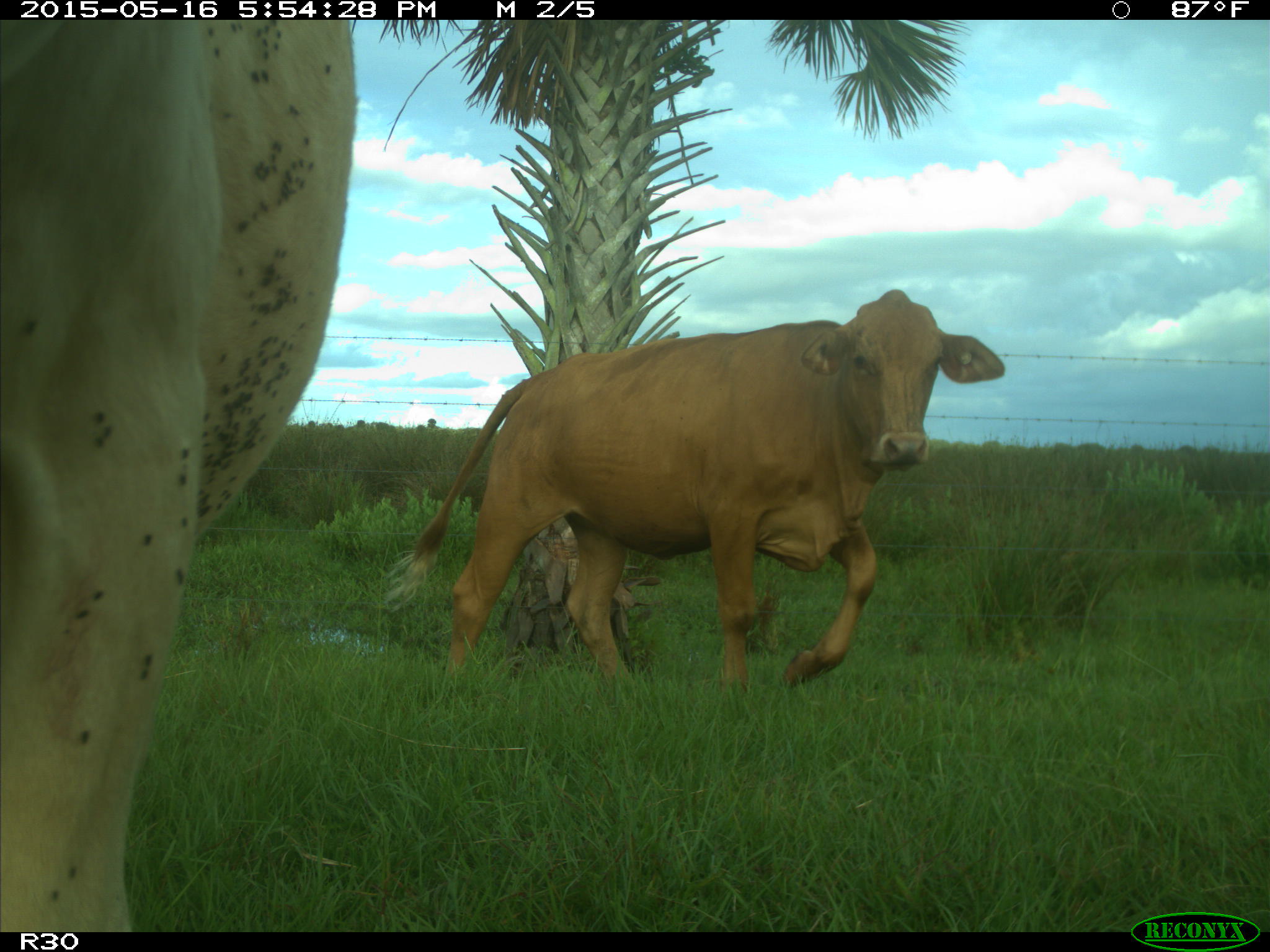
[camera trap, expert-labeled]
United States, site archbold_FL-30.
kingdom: Animalia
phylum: Chordata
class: Mammalia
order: Artiodactyla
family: Bovidae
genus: Bos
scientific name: Bos taurus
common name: domestic cow